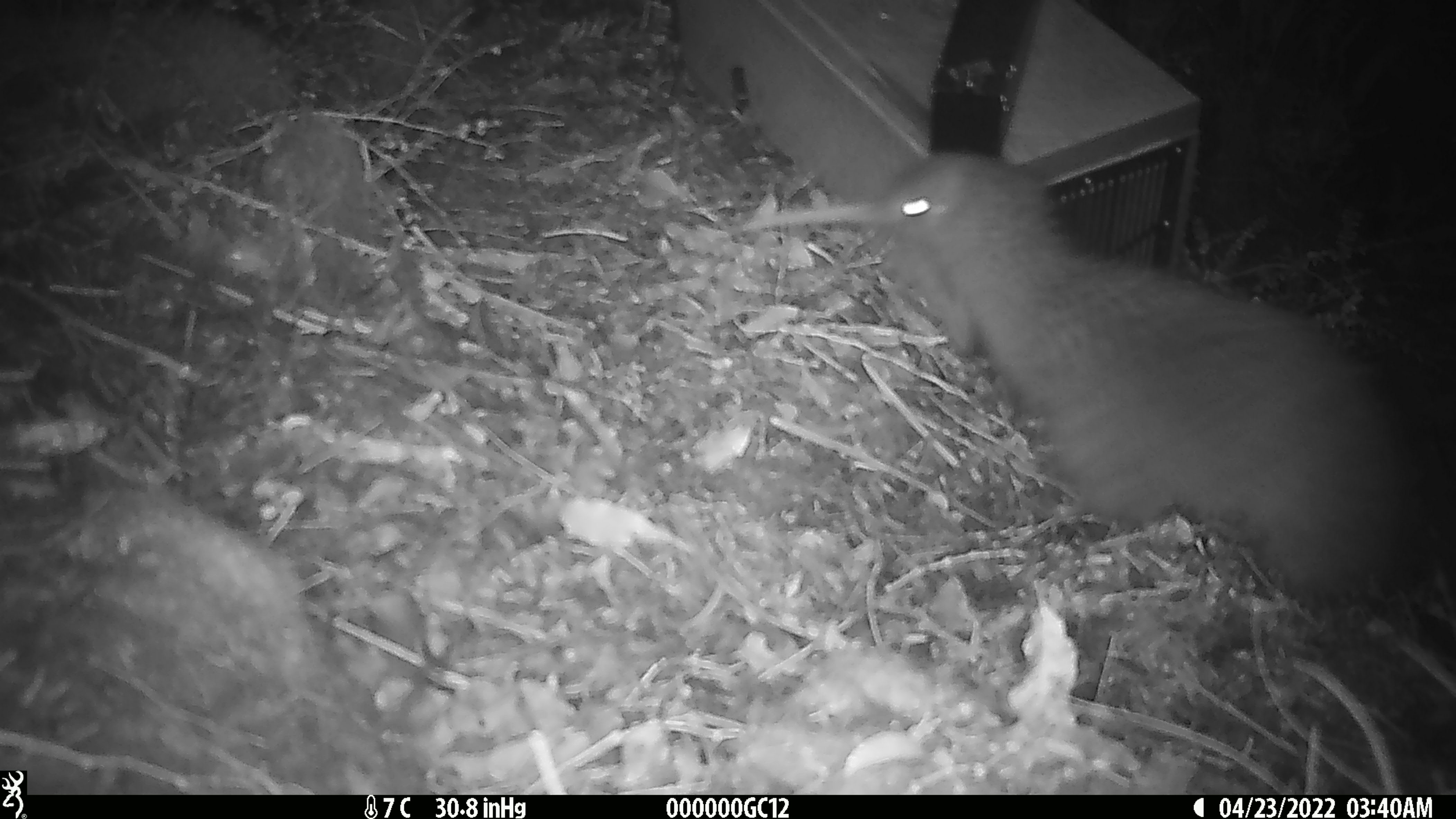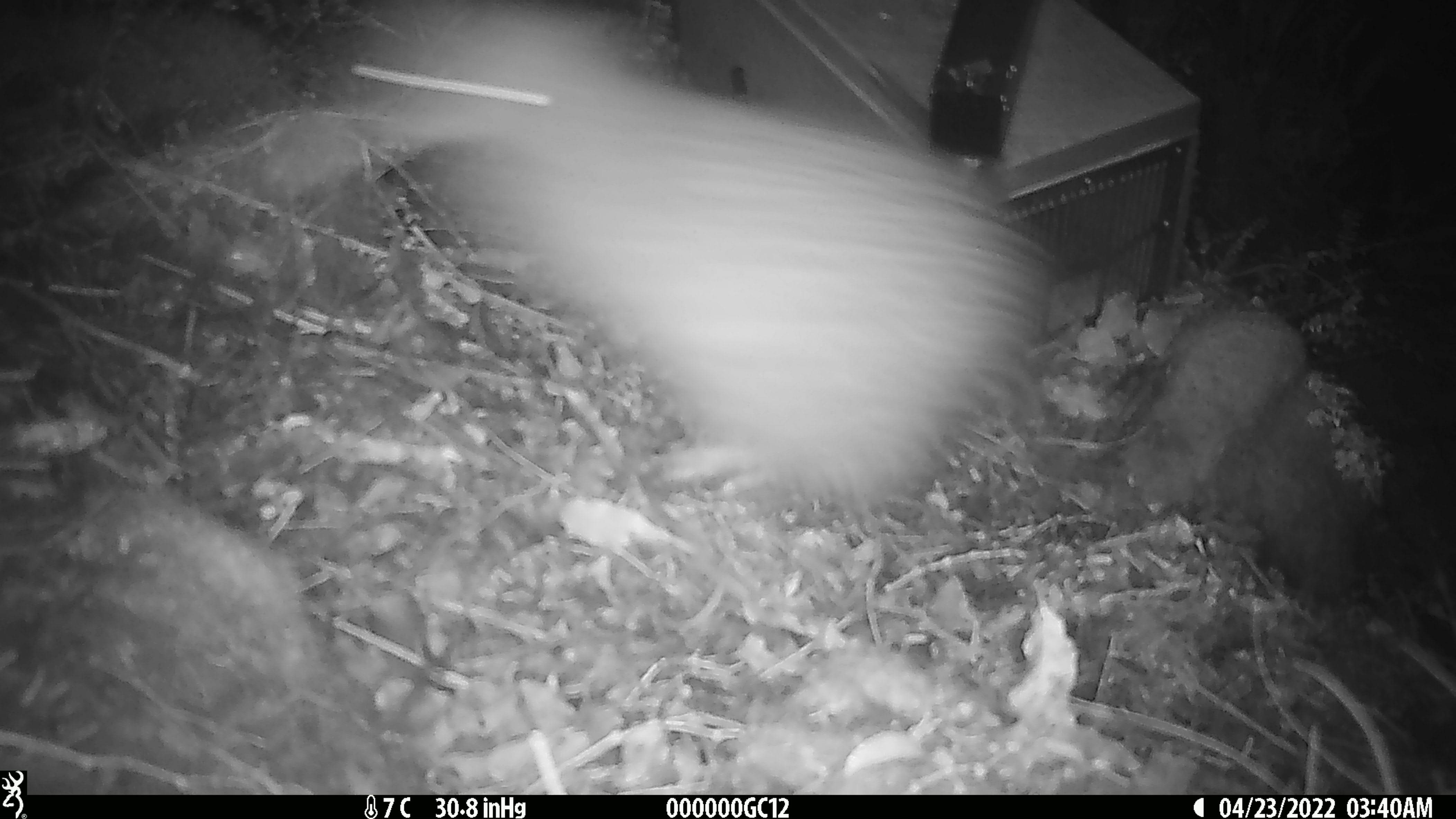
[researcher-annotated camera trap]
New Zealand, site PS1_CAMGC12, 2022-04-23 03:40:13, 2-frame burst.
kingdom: Animalia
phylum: Chordata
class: Aves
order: Apterygiformes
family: Apterygidae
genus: Apteryx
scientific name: Apteryx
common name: kiwi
Kiwi (Apteryx).